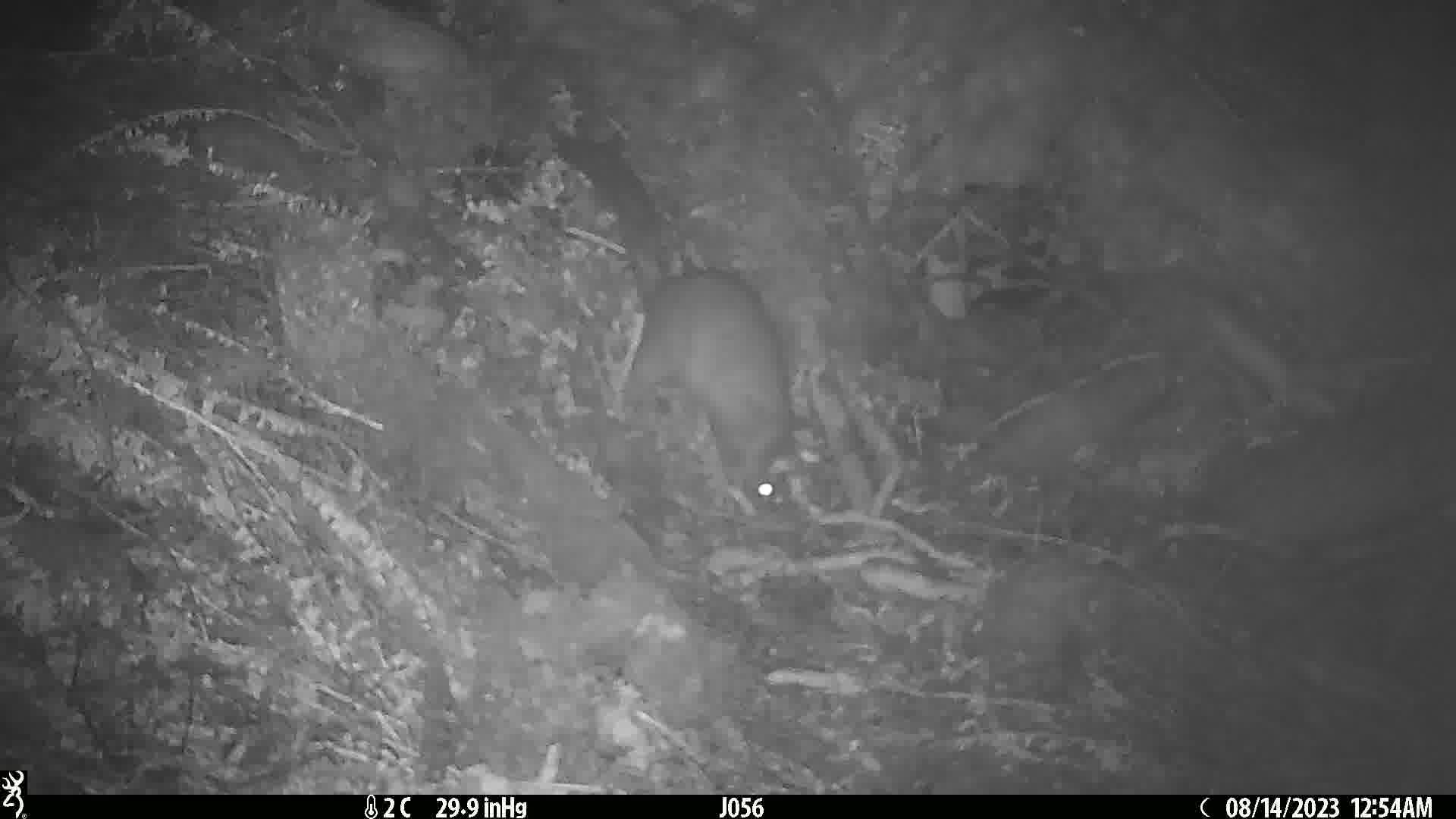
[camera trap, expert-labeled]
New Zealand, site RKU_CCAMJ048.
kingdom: Animalia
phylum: Chordata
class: Mammalia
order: Diprotodontia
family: Phalangeridae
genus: Trichosurus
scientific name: Trichosurus vulpecula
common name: common brushtail possum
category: possum